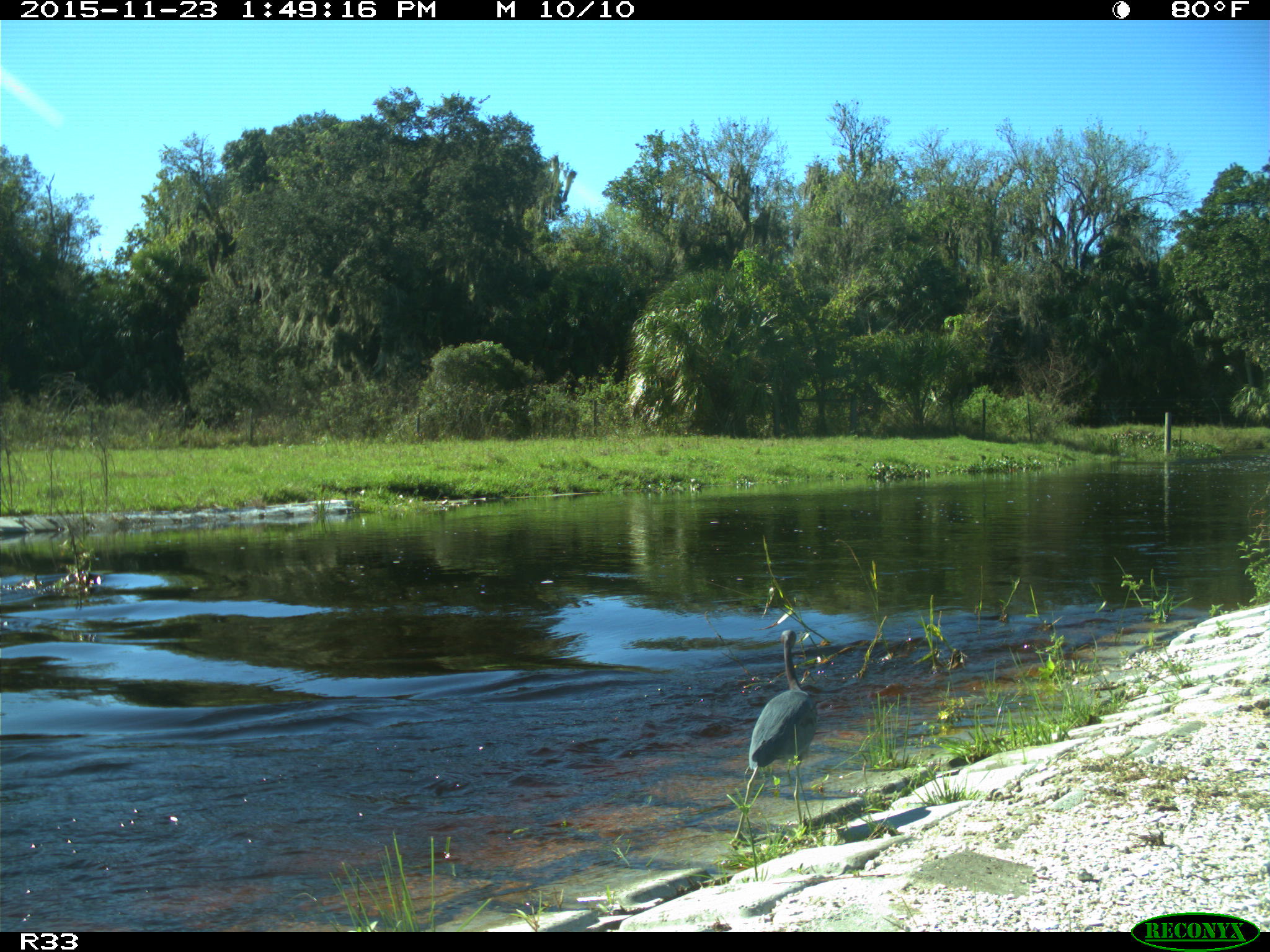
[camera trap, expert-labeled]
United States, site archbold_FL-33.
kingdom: Animalia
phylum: Chordata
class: Aves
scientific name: Aves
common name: birds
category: unidentified bird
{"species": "unidentified bird (birds) (Aves)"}